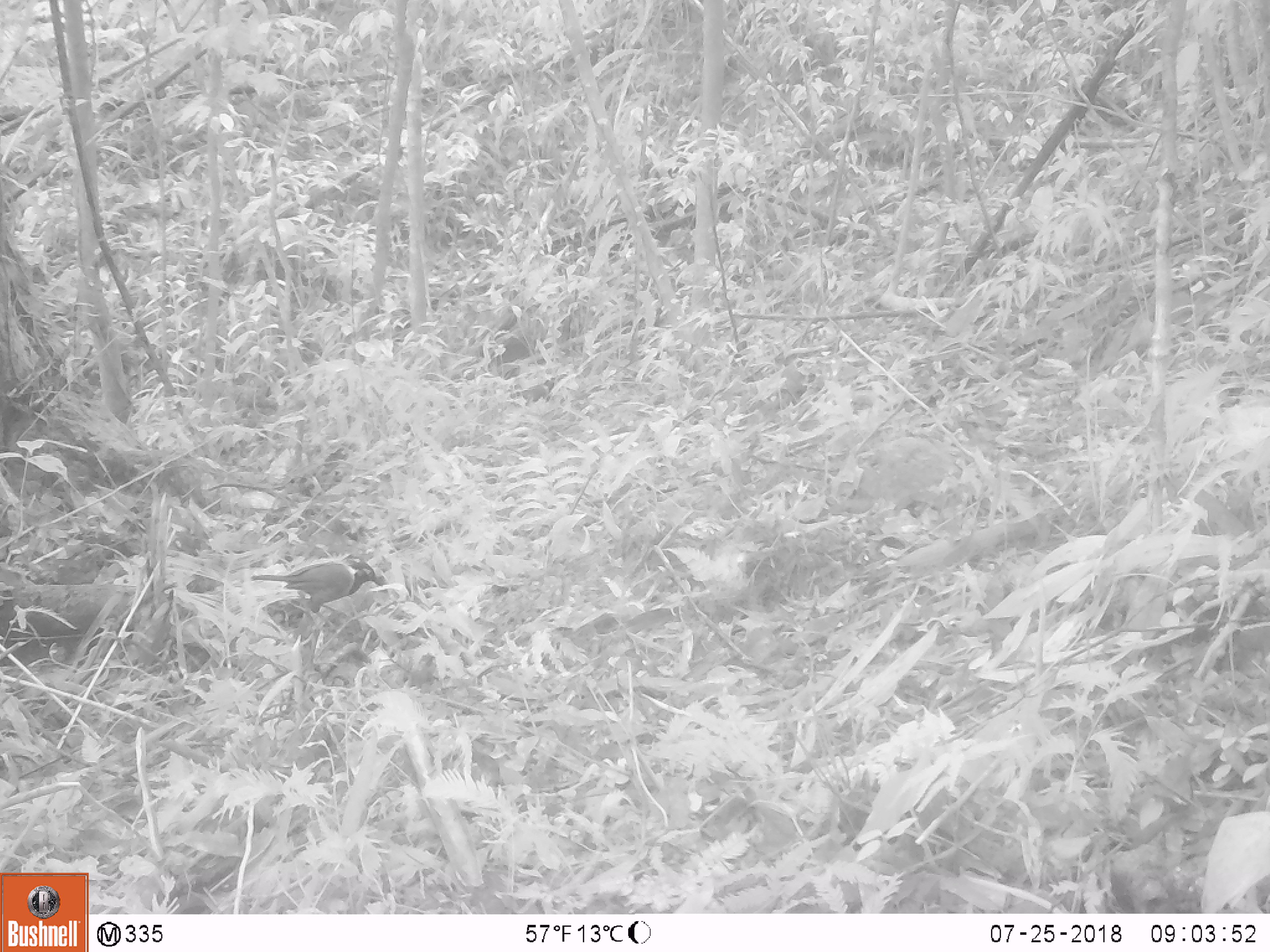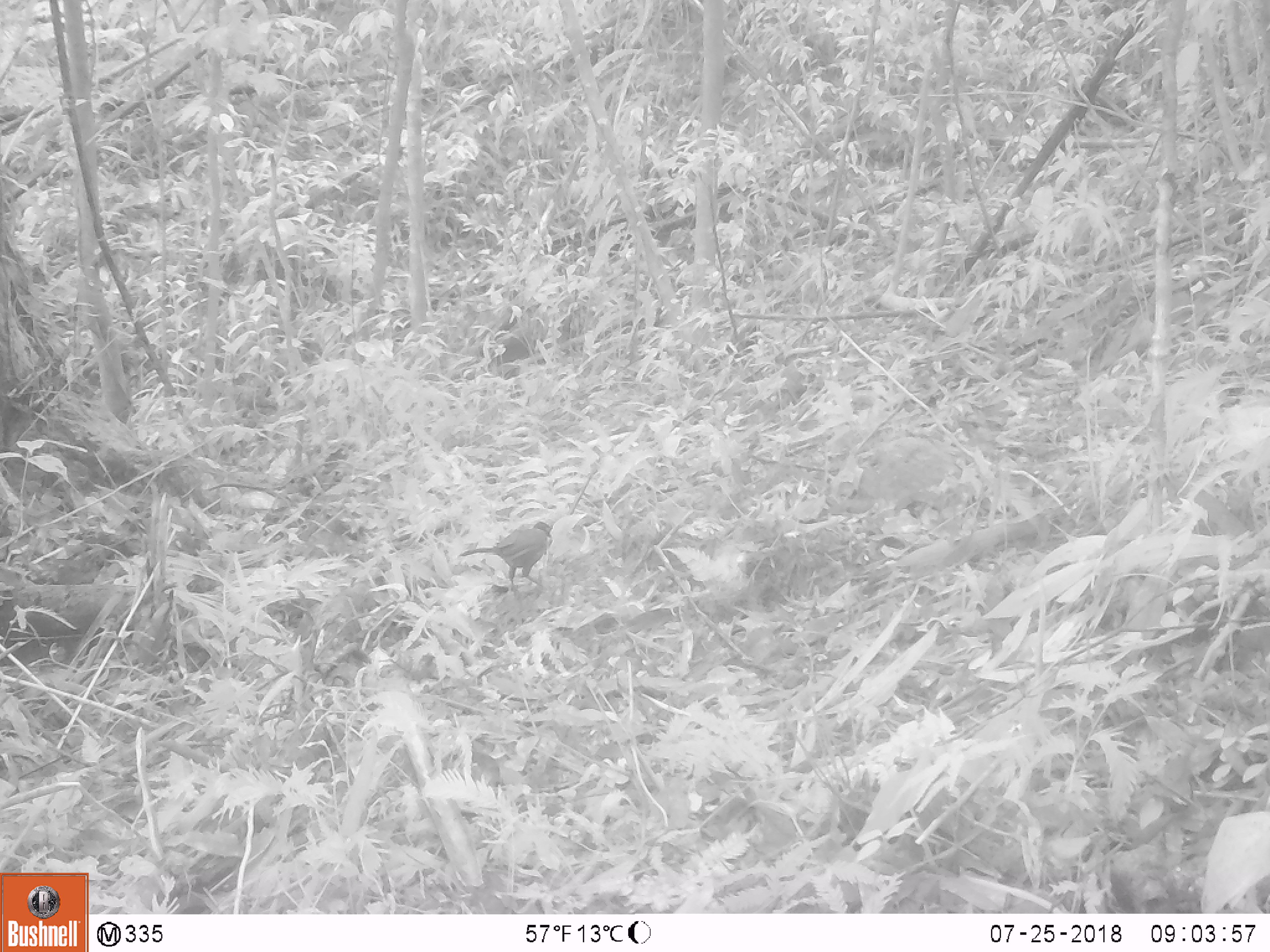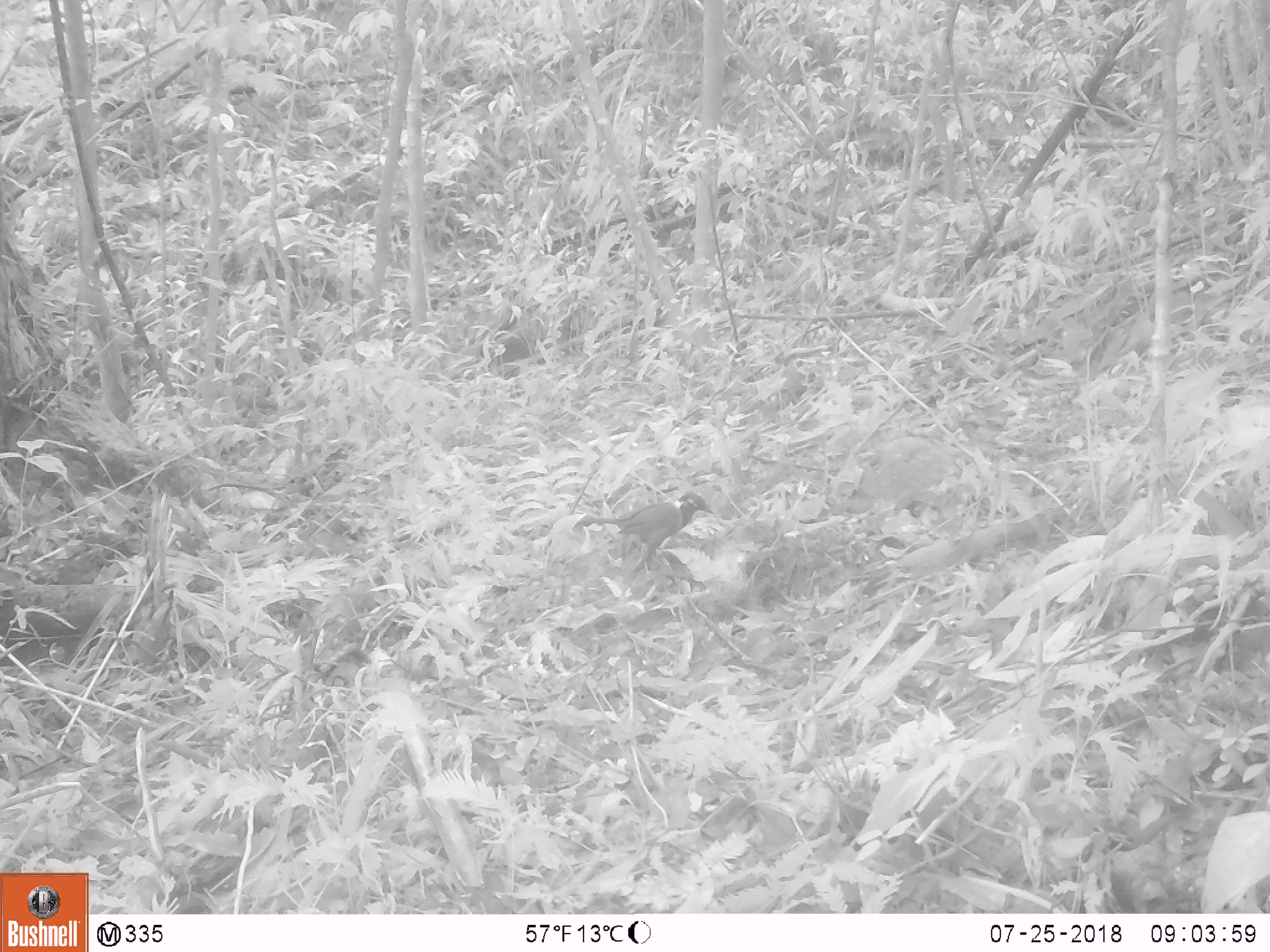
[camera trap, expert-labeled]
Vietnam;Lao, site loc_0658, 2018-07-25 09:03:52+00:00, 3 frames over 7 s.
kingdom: Animalia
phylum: Chordata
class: Aves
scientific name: Aves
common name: bird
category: unidentified bird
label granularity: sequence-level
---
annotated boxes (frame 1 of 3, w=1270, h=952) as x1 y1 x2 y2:
unidentified bird: 249 558 383 613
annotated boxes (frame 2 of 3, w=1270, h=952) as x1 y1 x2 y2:
unidentified bird: 457 521 553 591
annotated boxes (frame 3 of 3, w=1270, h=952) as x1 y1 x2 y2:
unidentified bird: 576 491 714 574